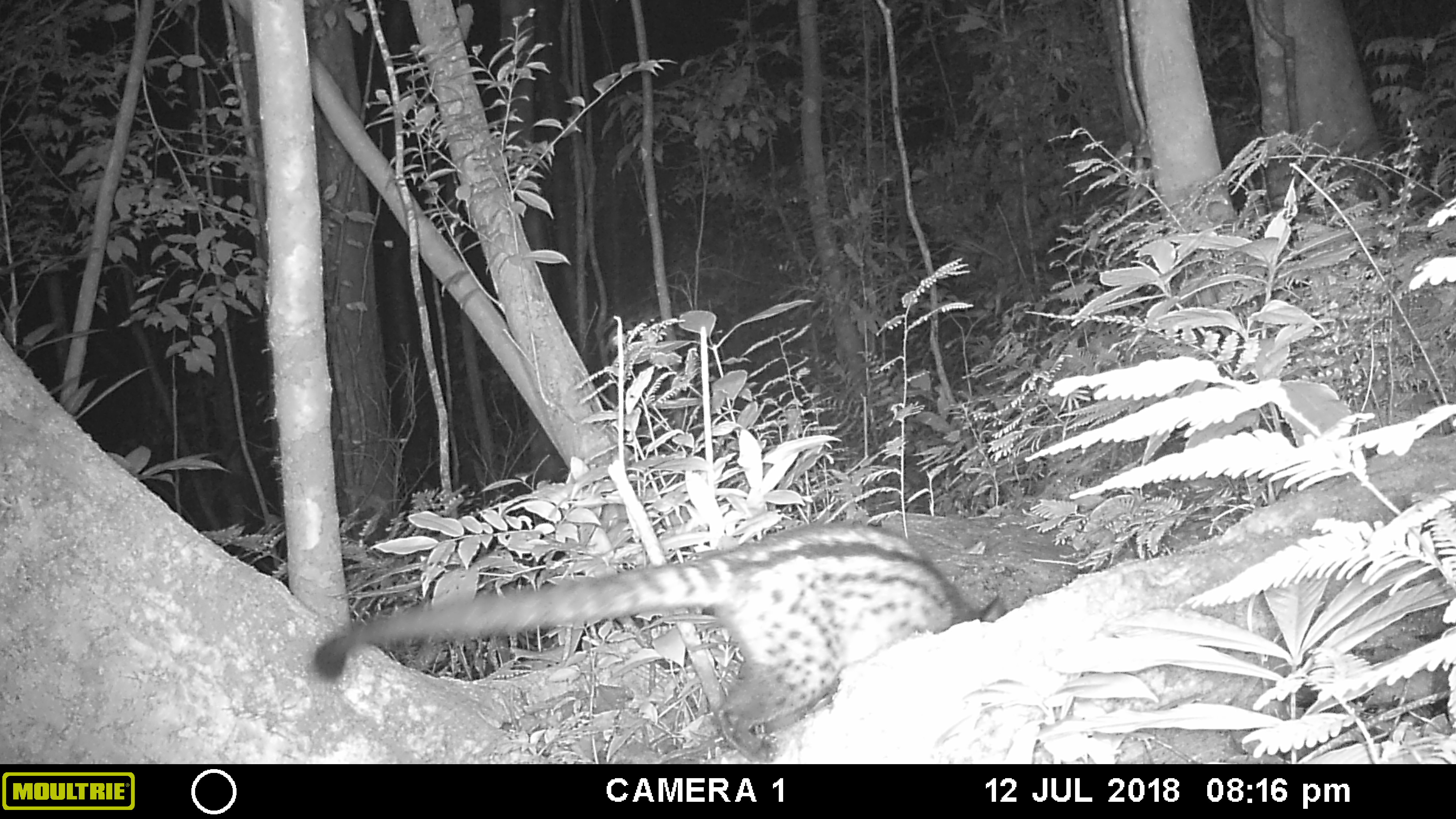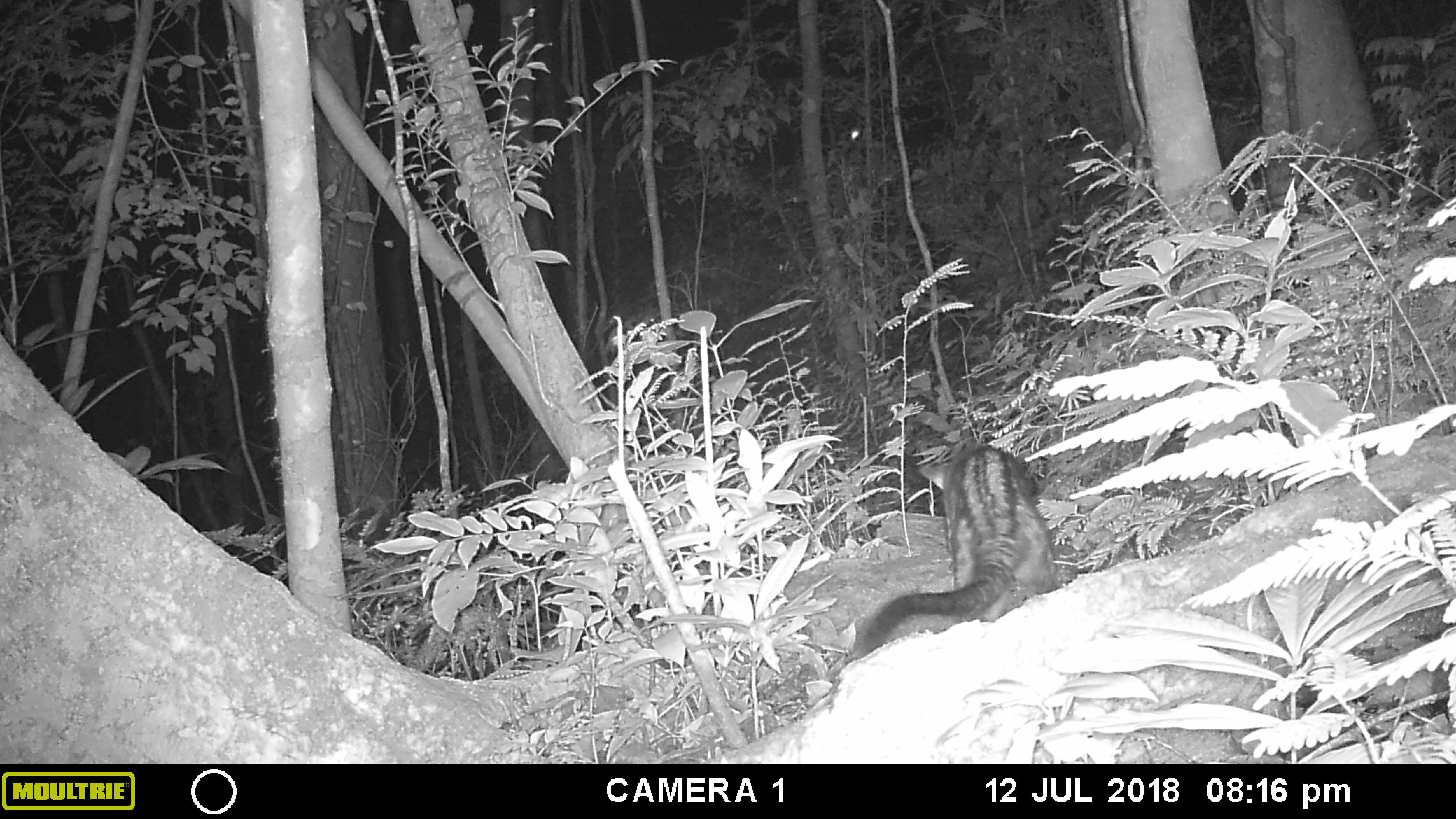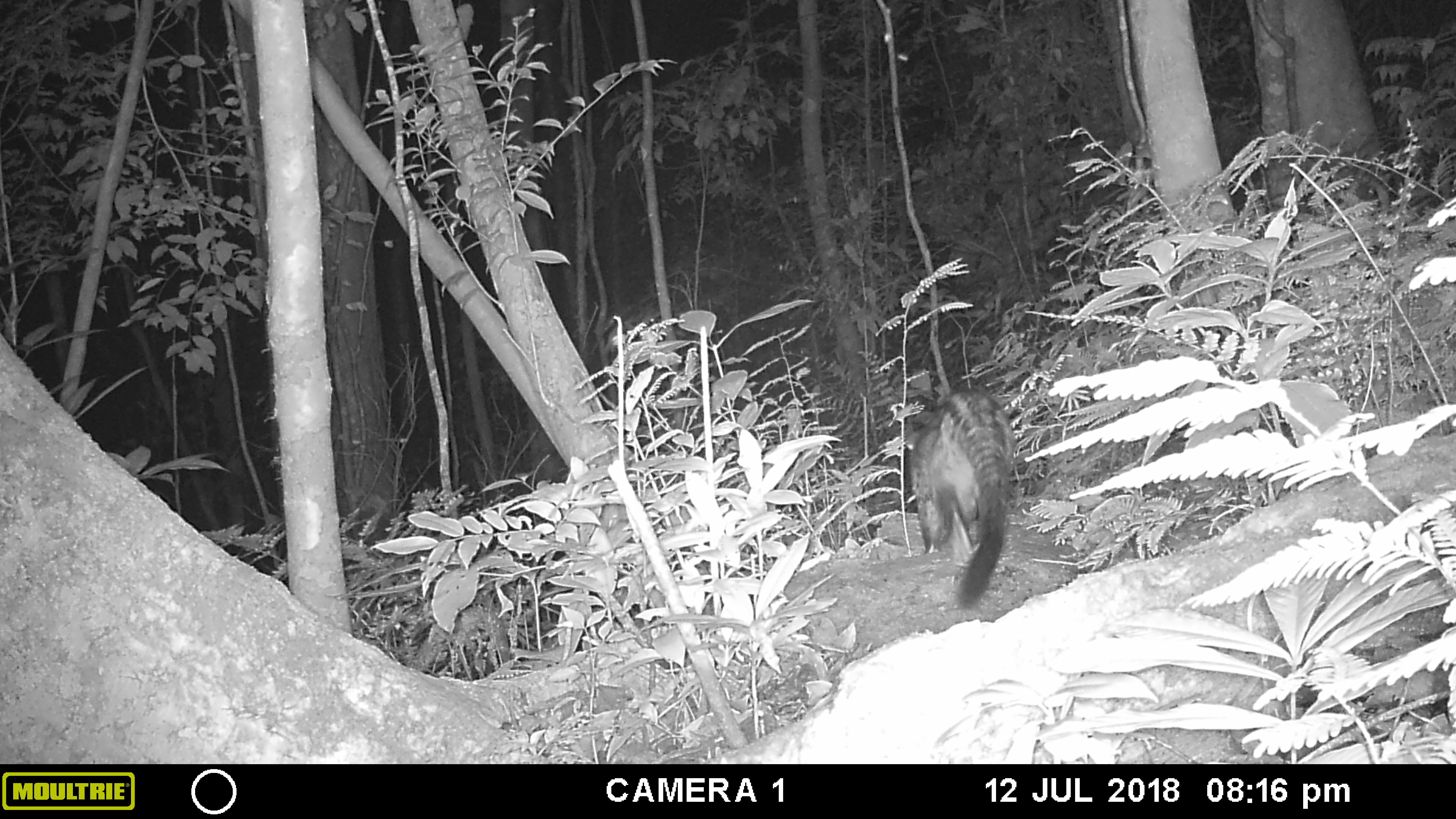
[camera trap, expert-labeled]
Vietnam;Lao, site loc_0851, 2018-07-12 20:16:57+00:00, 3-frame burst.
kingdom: Animalia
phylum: Chordata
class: Mammalia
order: Carnivora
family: Viverridae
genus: Paradoxurus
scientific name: Paradoxurus hermaphroditus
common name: common palm civet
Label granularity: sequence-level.